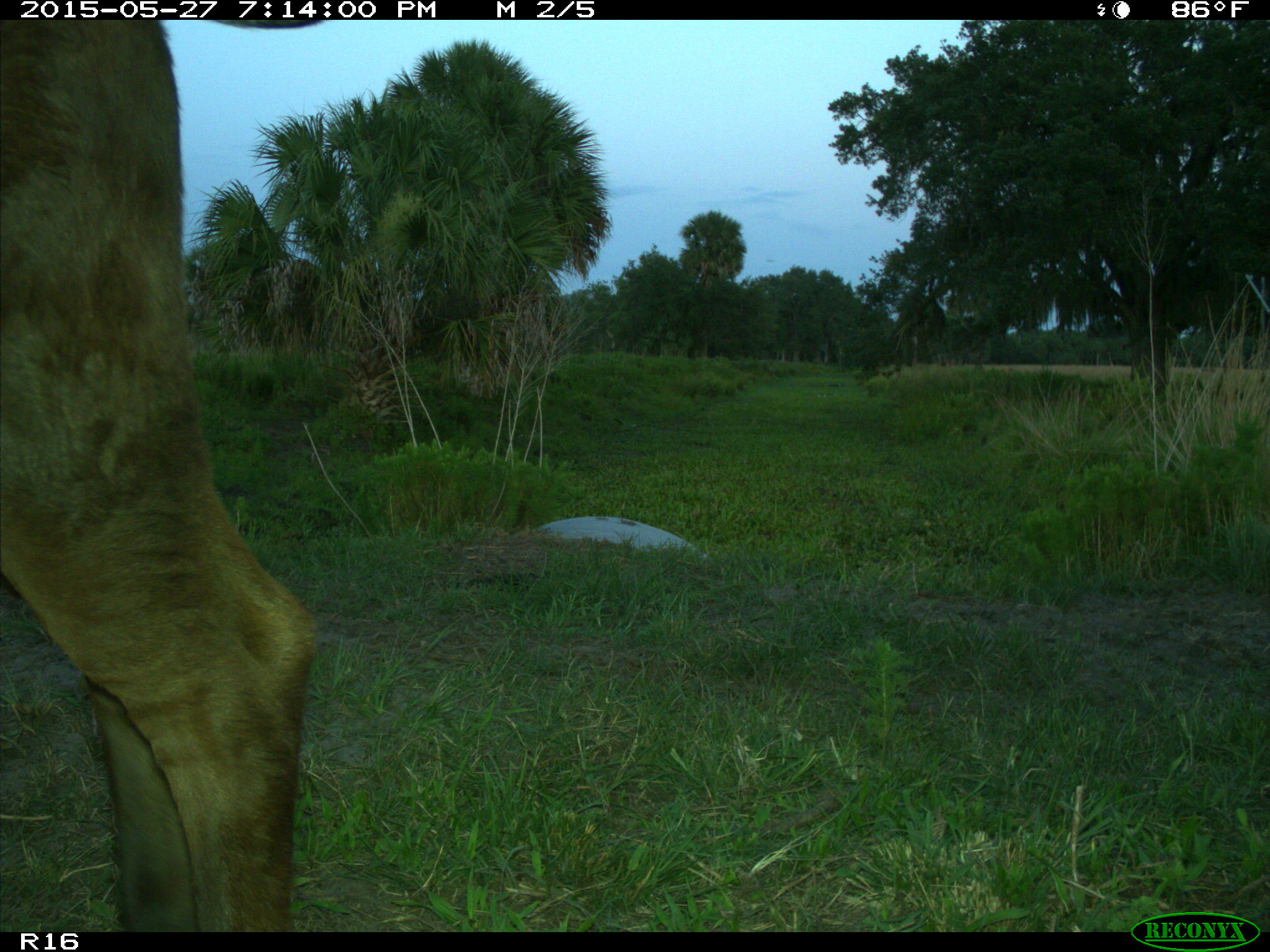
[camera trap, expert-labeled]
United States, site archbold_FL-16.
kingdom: Animalia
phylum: Chordata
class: Mammalia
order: Artiodactyla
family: Bovidae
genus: Bos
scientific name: Bos taurus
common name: domestic cow